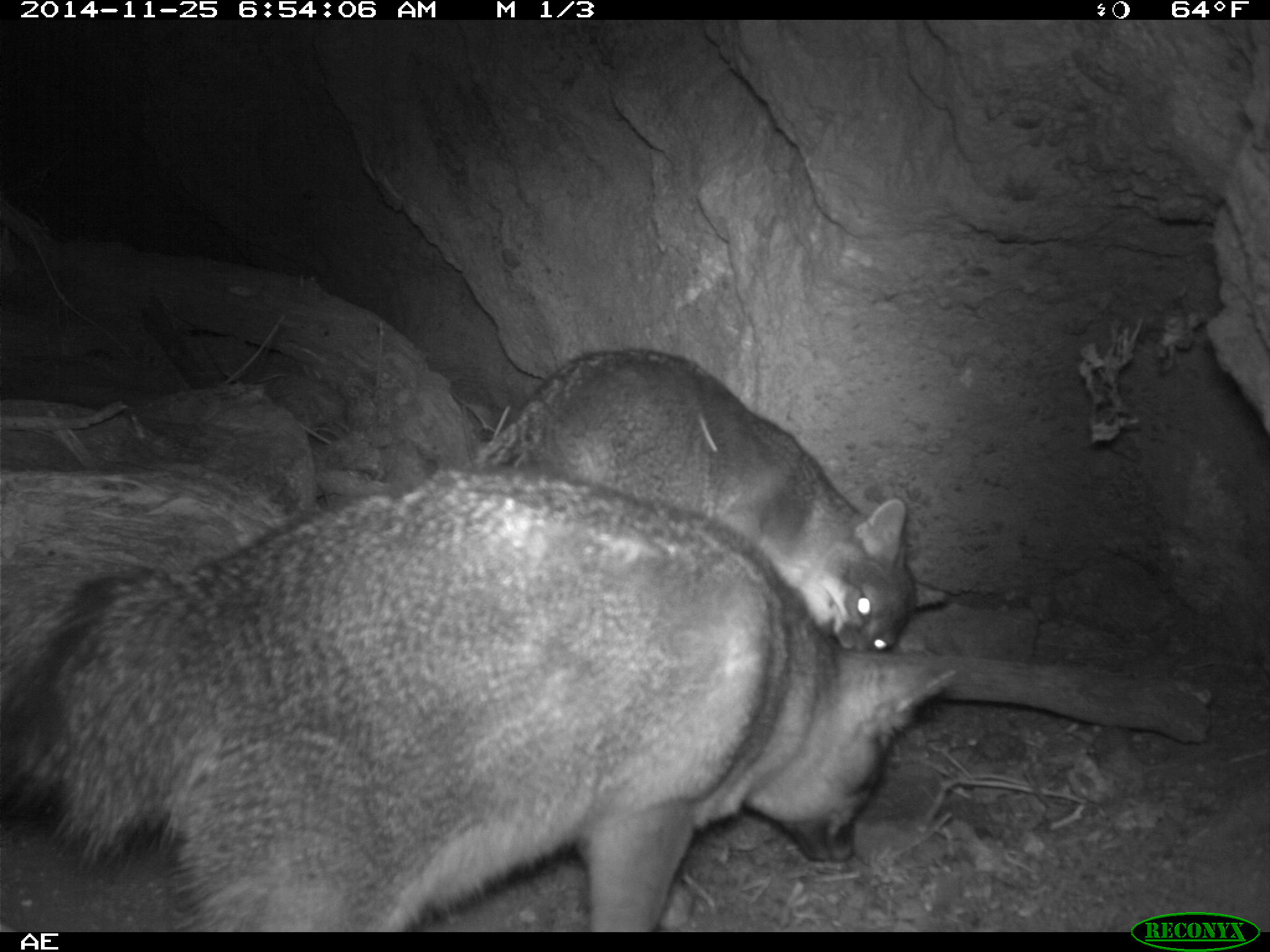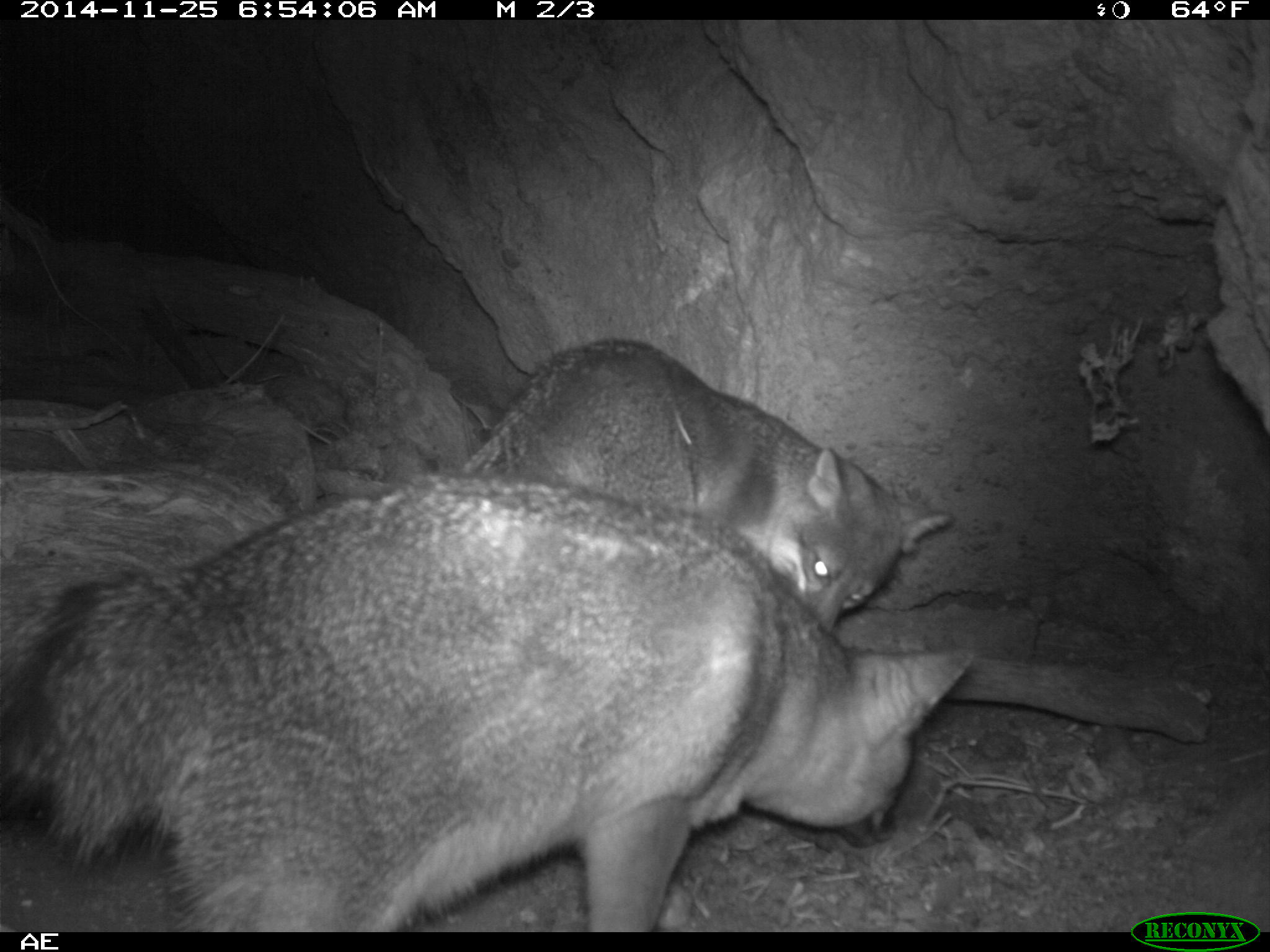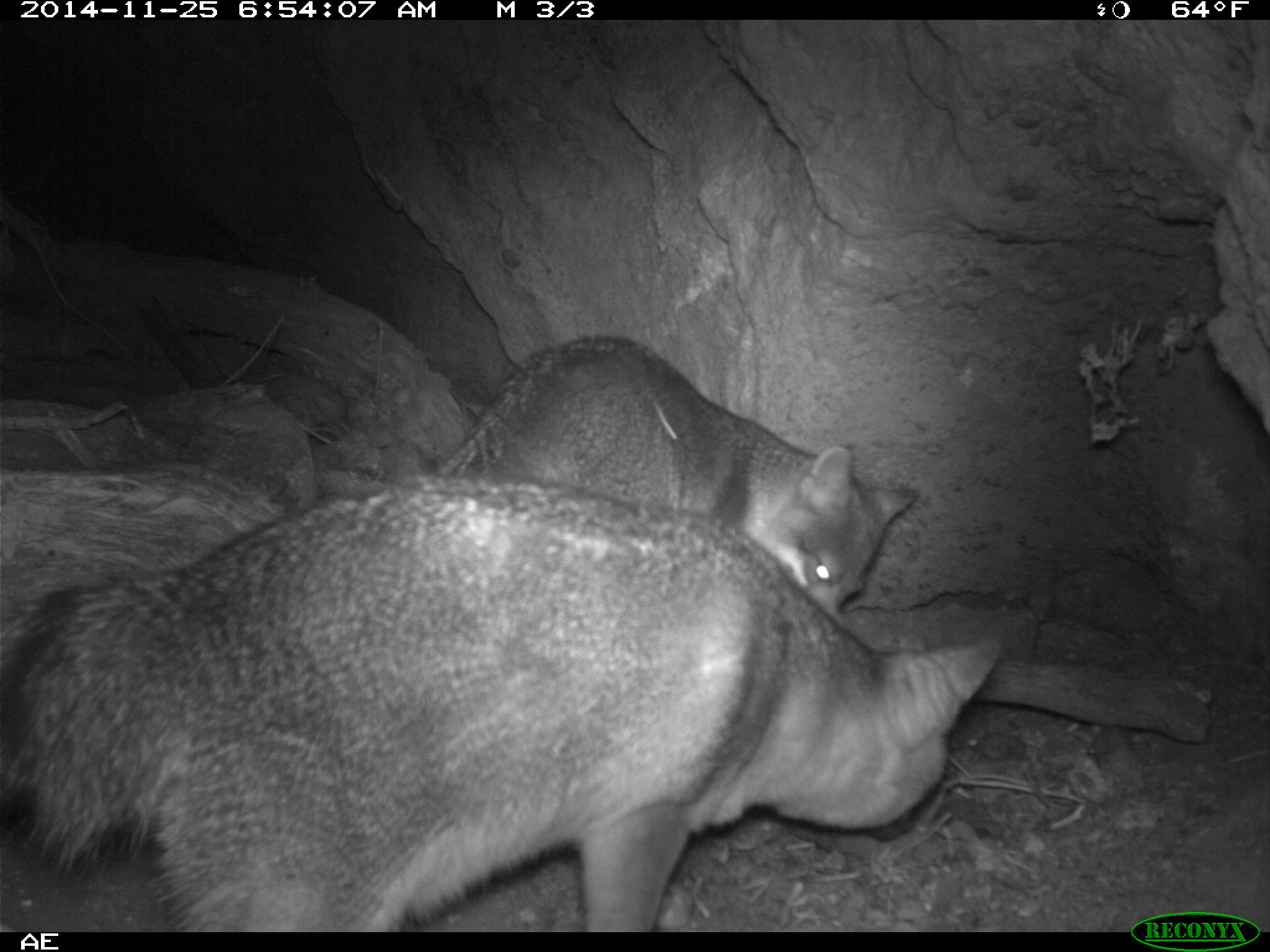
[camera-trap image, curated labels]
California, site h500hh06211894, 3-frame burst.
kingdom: Animalia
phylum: Chordata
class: Mammalia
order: Carnivora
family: Canidae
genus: Urocyon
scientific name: Urocyon littoralis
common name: island fox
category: fox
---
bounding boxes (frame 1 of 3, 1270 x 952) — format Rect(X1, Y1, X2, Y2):
fox: Rect(0, 465, 958, 930); Rect(460, 347, 951, 650)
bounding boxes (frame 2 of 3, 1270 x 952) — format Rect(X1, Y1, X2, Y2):
fox: Rect(0, 474, 975, 932); Rect(461, 340, 951, 637)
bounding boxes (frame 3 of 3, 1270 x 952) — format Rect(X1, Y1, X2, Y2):
fox: Rect(0, 473, 1004, 930); Rect(437, 333, 920, 616)